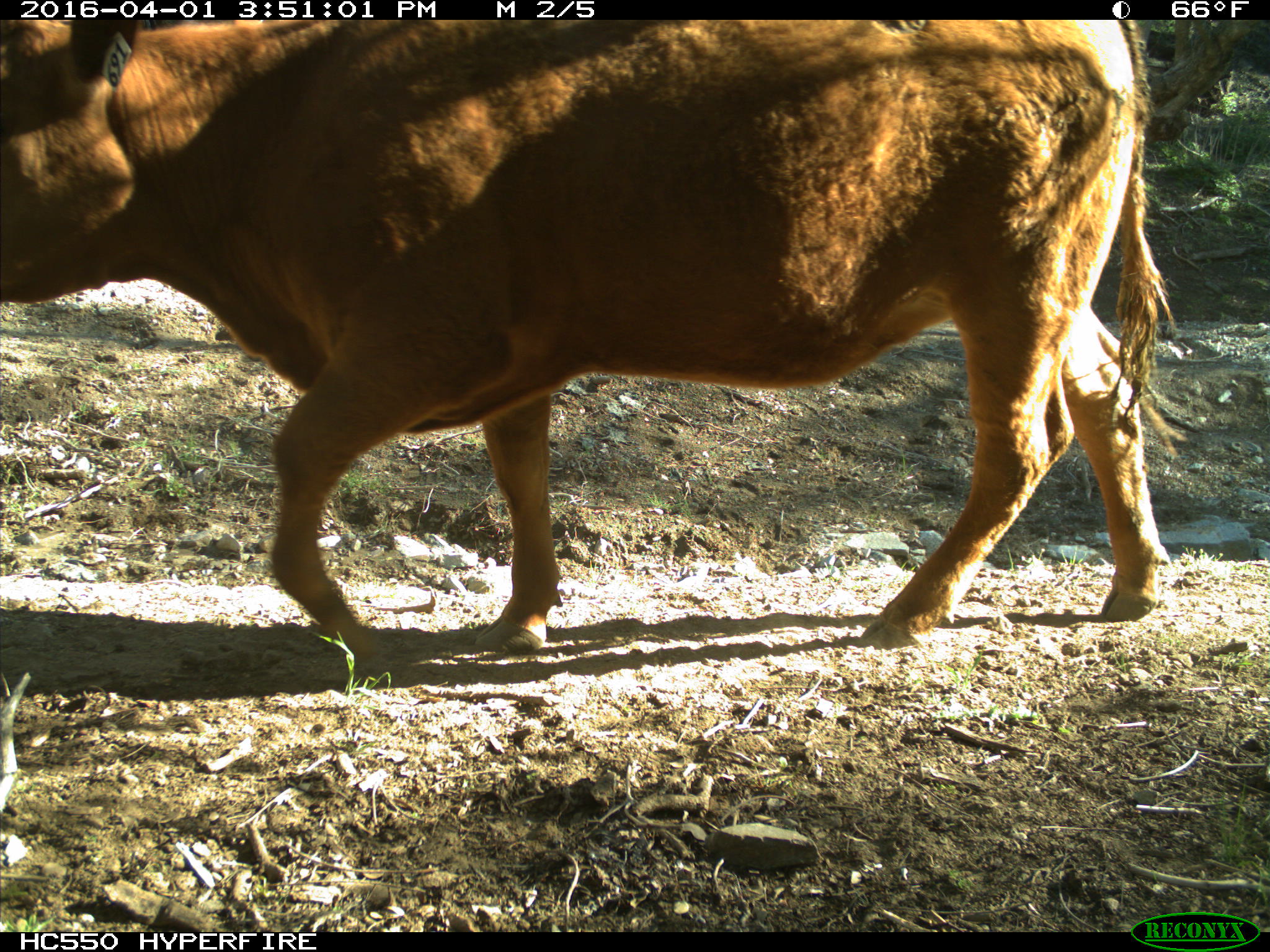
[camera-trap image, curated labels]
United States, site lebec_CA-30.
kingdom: Animalia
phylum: Chordata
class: Mammalia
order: Artiodactyla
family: Bovidae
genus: Bos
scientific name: Bos taurus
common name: domestic cow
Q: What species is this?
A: Bos taurus (domestic cow).